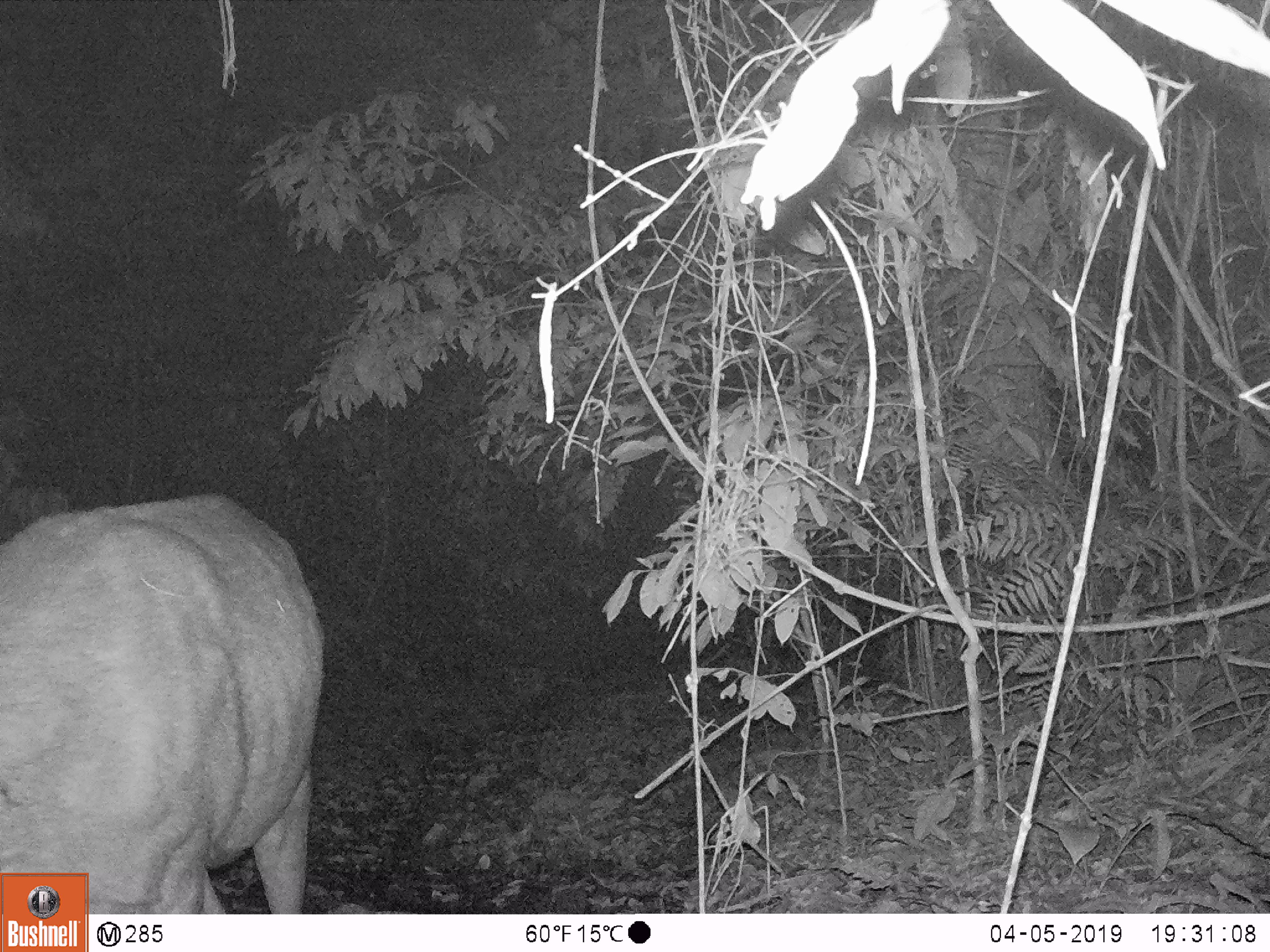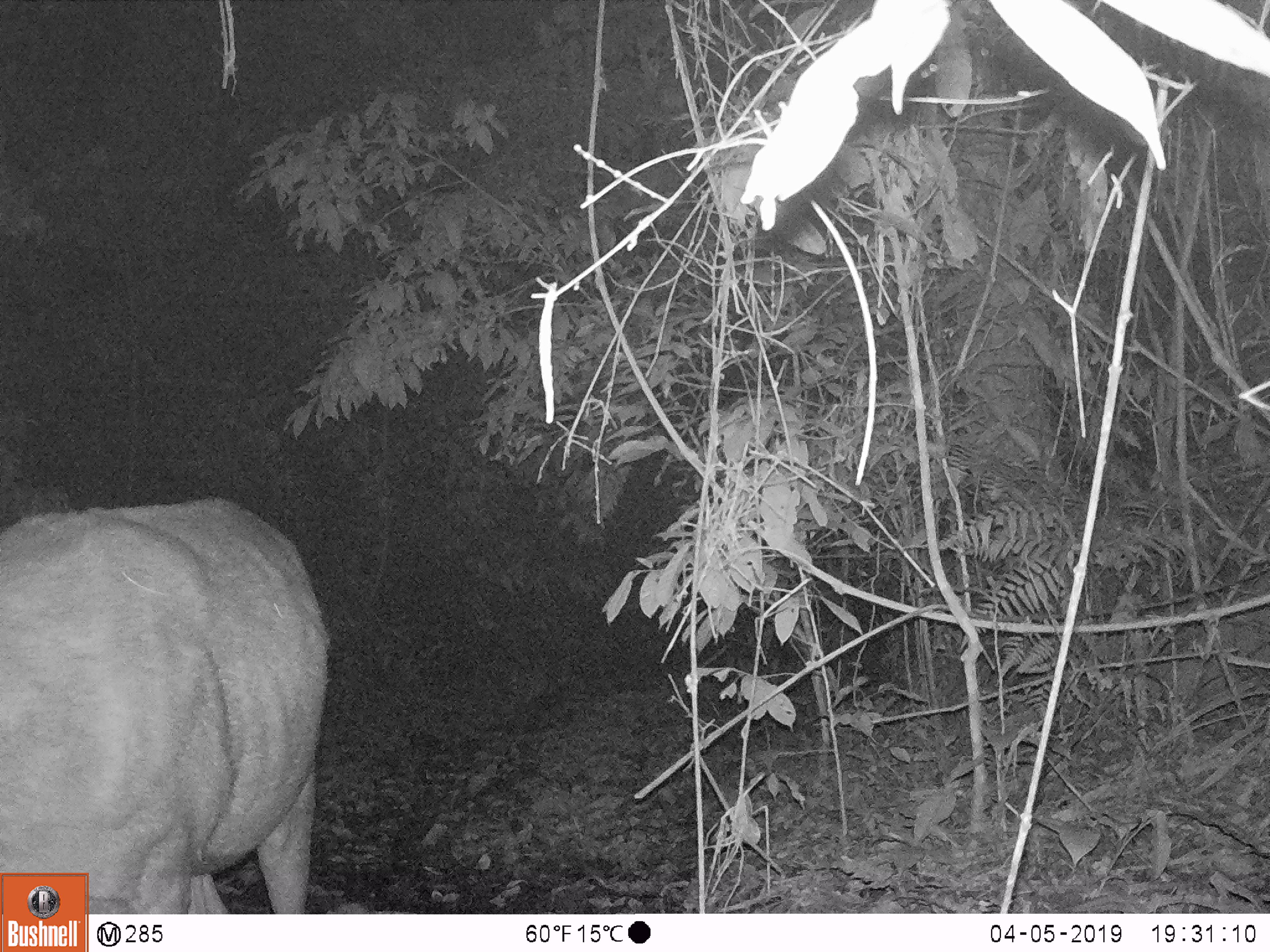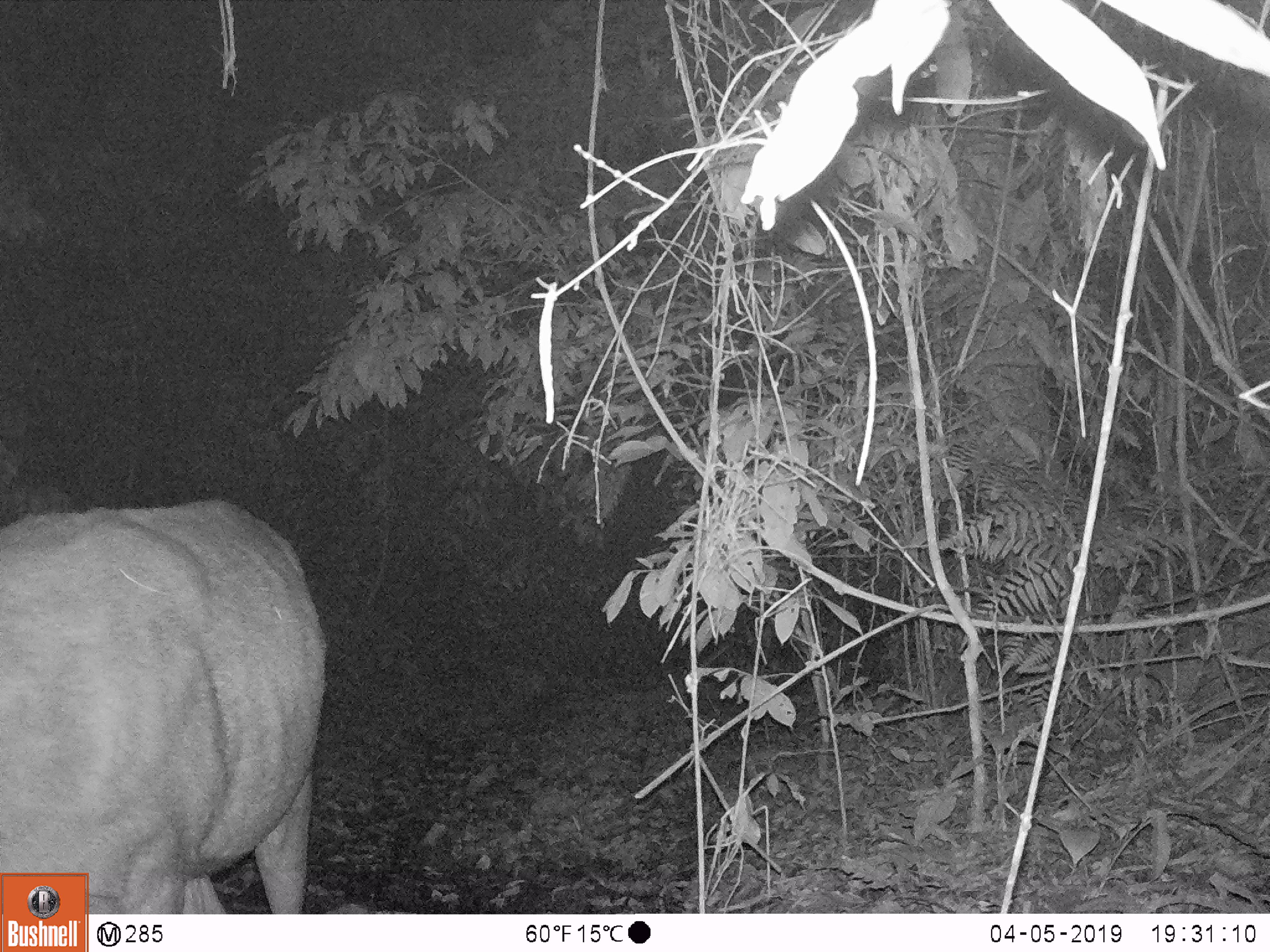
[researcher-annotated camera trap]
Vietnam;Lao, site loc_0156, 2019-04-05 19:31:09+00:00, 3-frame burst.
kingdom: Animalia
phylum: Chordata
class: Mammalia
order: Artiodactyla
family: Cervidae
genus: Rusa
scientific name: Rusa unicolor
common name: sambar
Sambar (Rusa unicolor). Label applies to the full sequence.